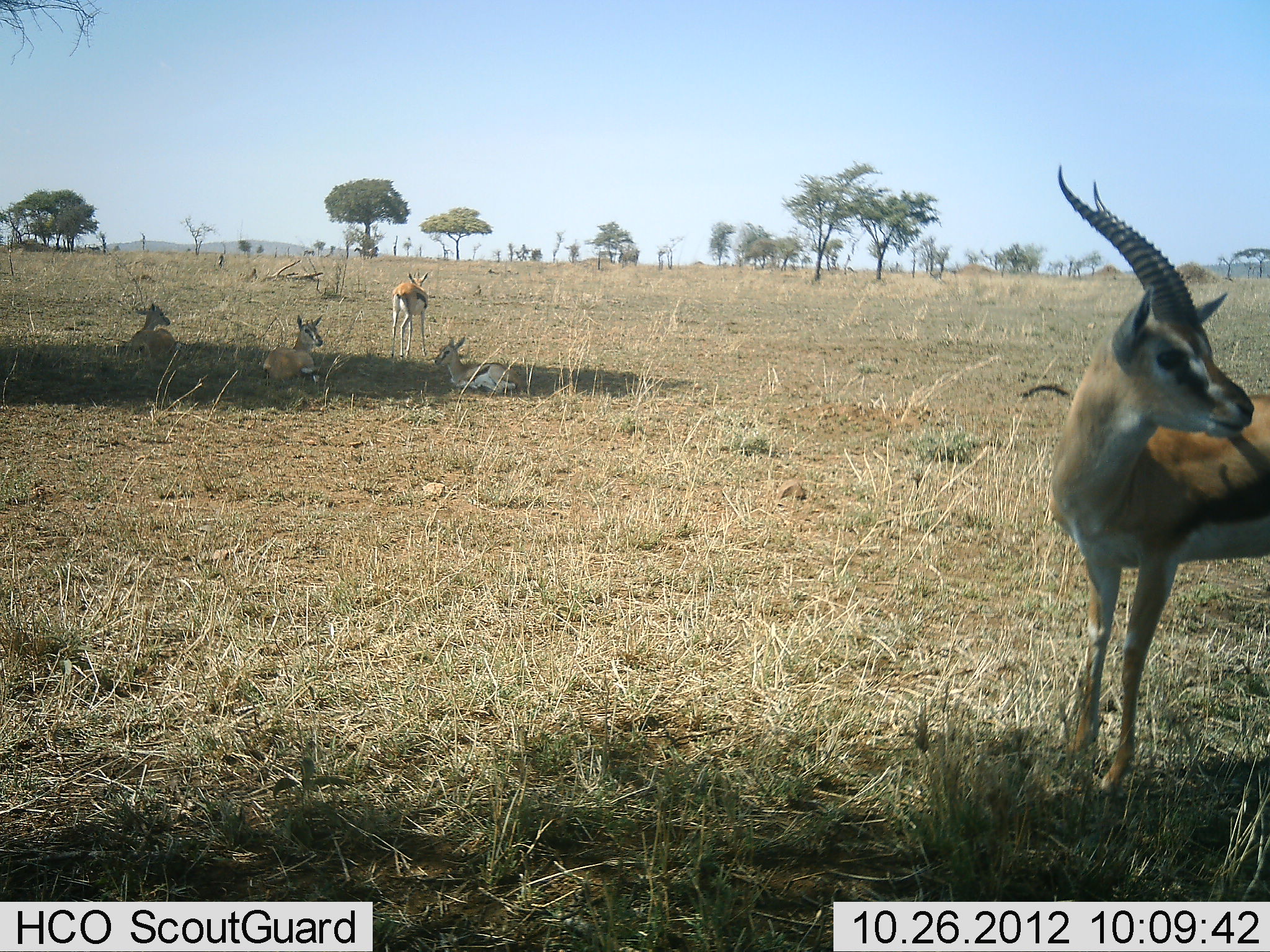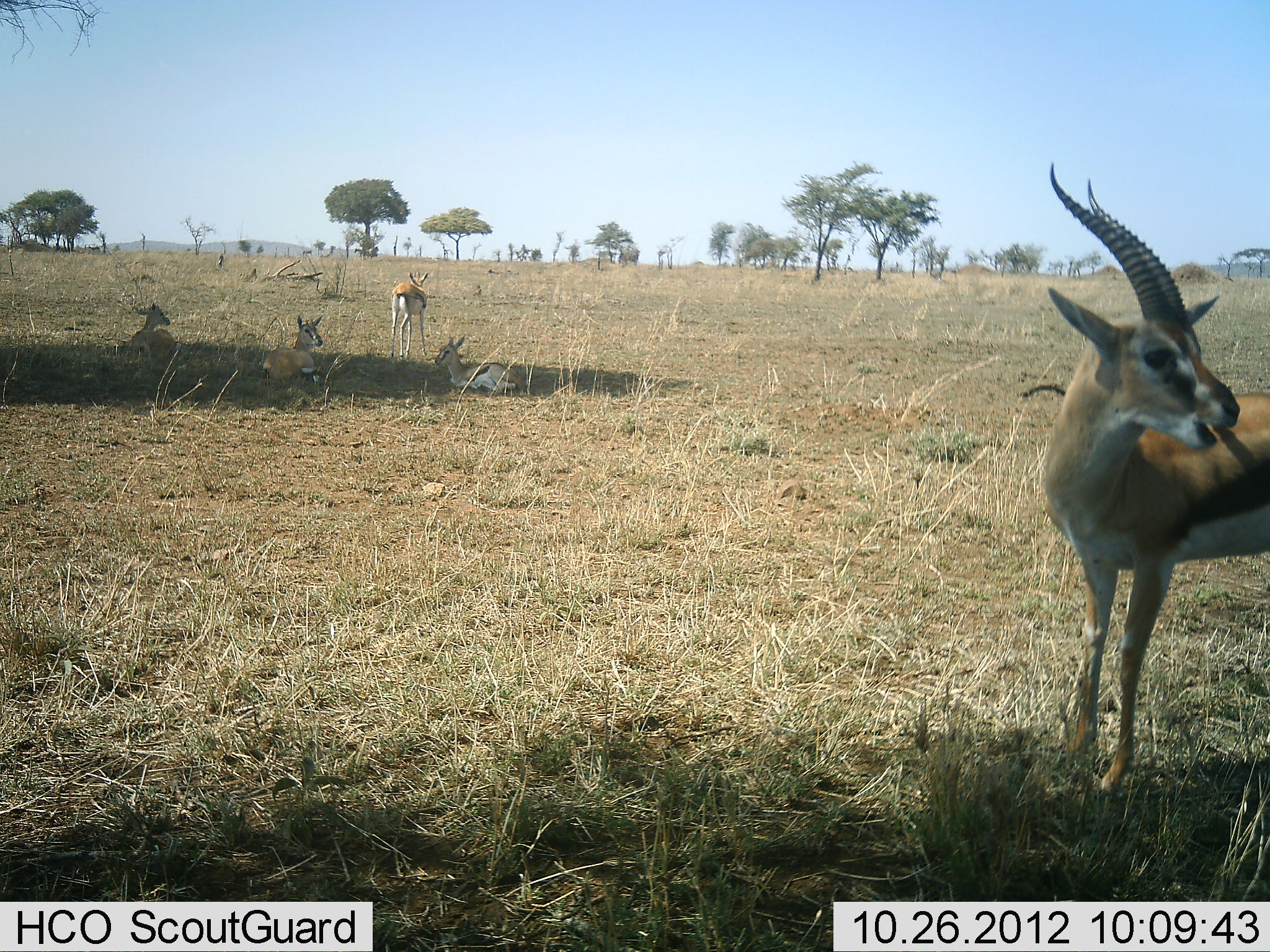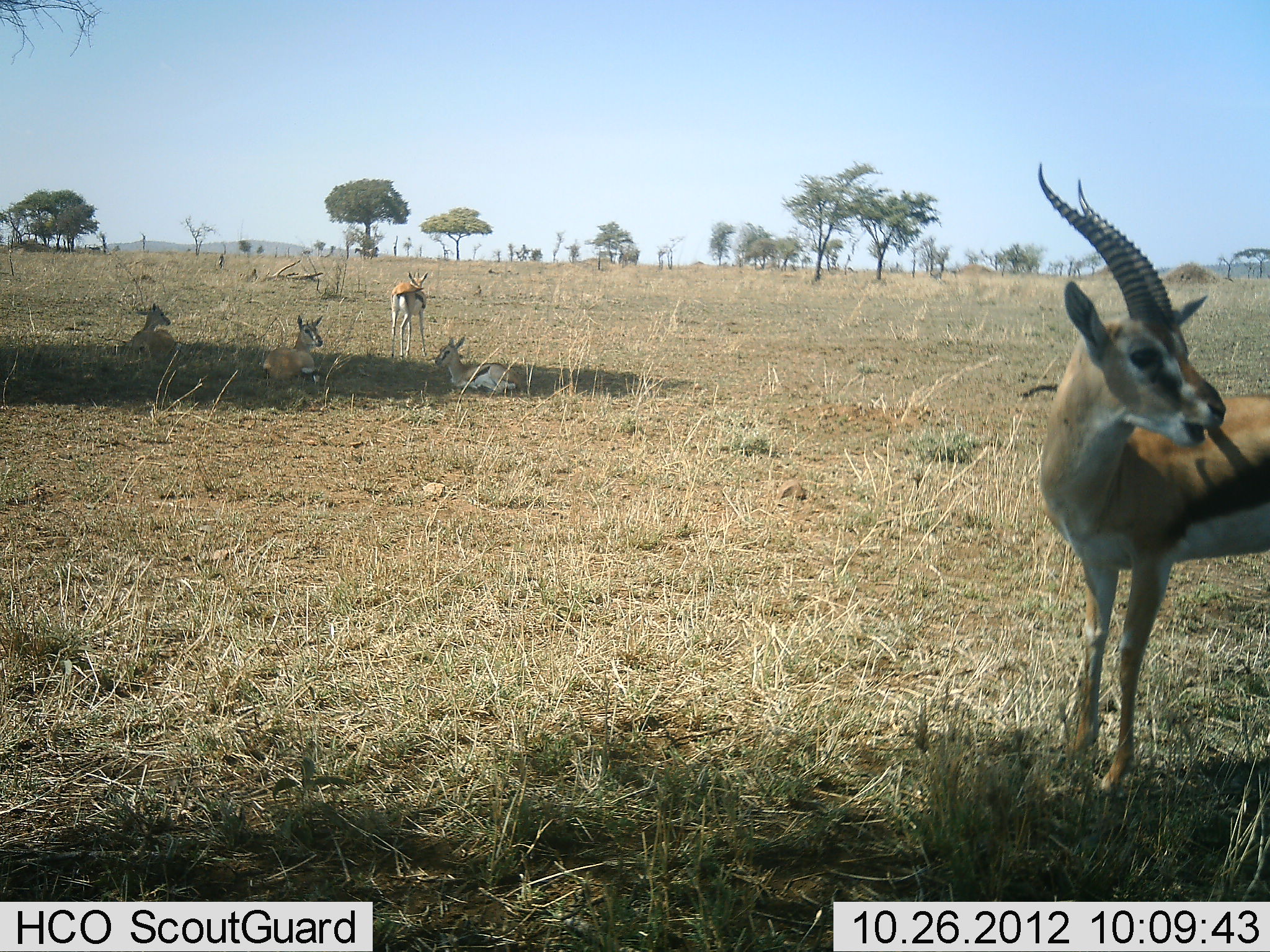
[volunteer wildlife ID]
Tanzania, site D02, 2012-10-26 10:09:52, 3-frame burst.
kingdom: Animalia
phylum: Chordata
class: Mammalia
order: Artiodactyla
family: Bovidae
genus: Eudorcas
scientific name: Eudorcas thomsonii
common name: thomson's gazelle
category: gazellethomsons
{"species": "gazellethomsons (thomson's gazelle) (Eudorcas thomsonii)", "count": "5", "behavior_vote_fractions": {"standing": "90%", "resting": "100%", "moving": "0%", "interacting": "0%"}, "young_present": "0%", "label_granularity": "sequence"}